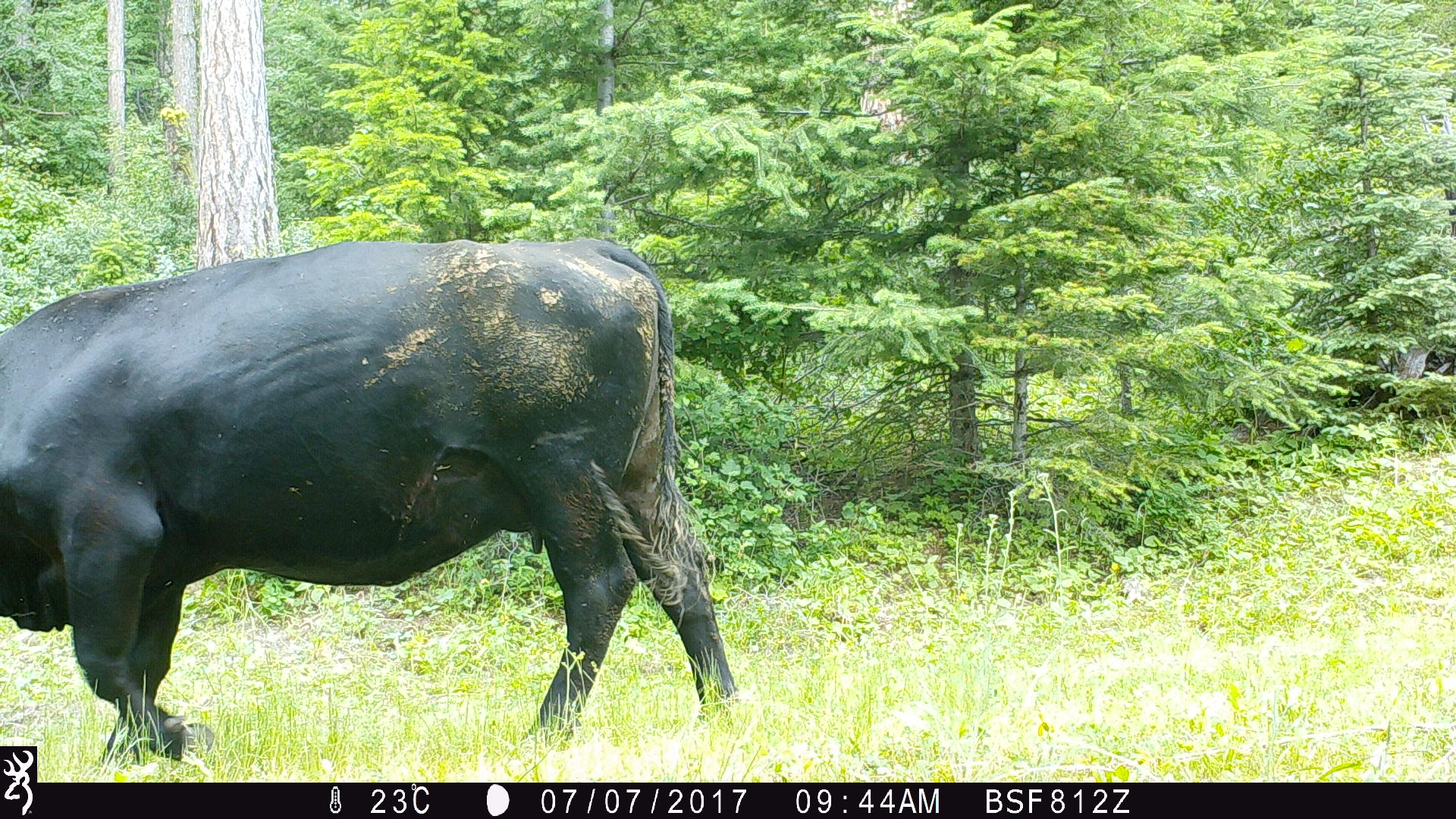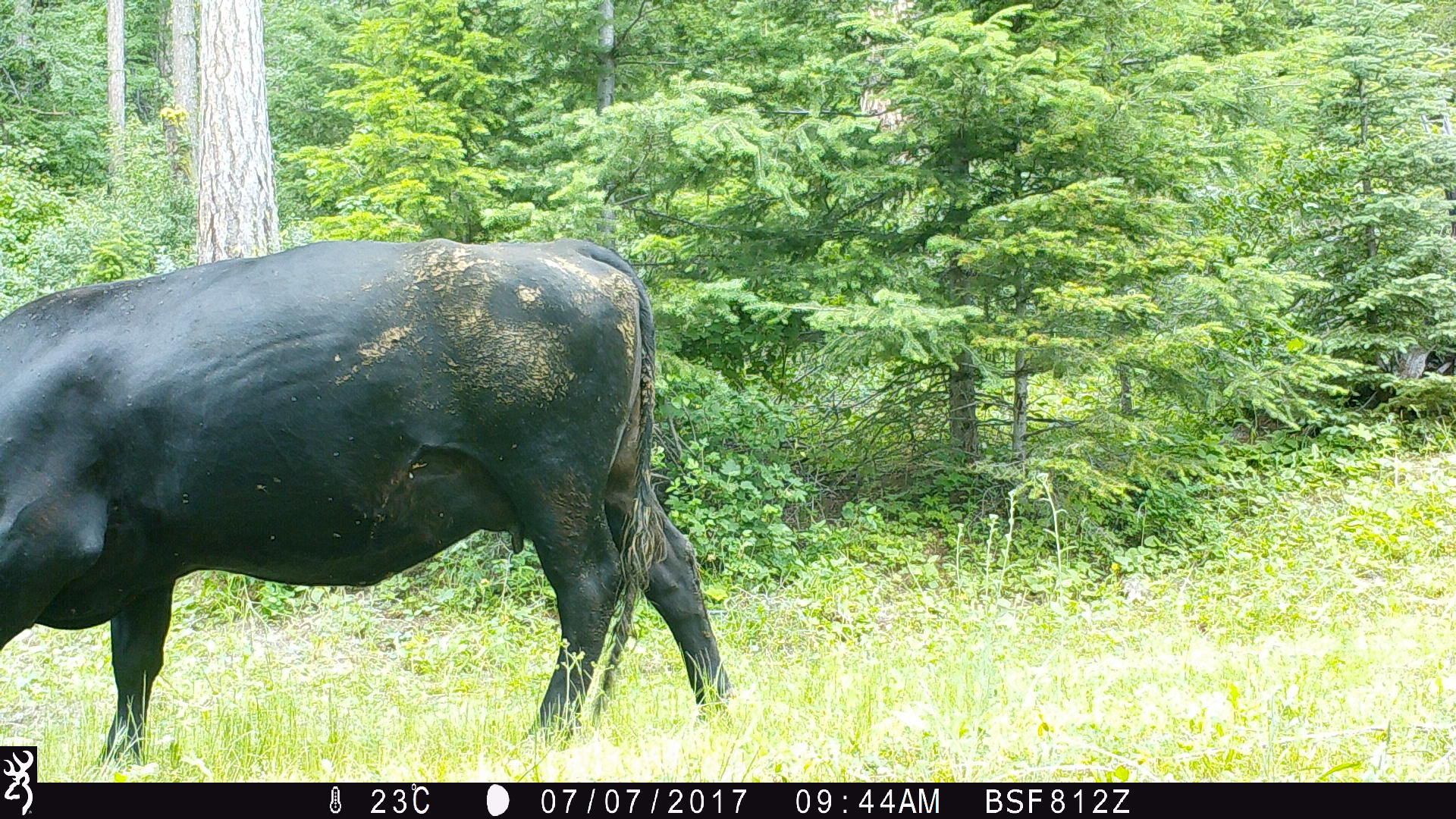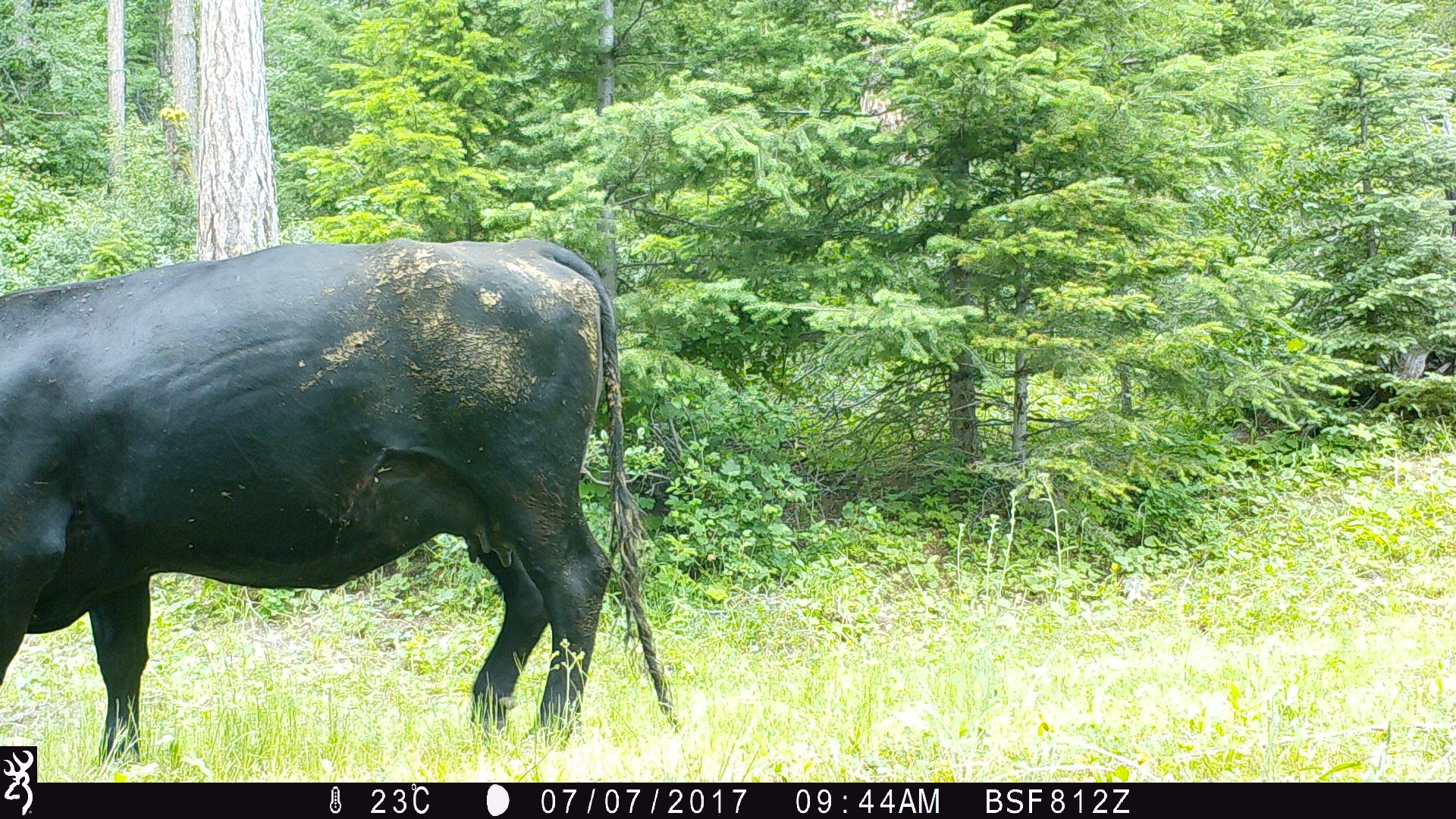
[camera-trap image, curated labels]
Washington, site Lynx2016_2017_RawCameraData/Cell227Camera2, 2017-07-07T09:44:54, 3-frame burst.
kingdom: Animalia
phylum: Chordata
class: Mammalia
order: Artiodactyla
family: Bovidae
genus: Bos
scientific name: Bos taurus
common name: domestic cattle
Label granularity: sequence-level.